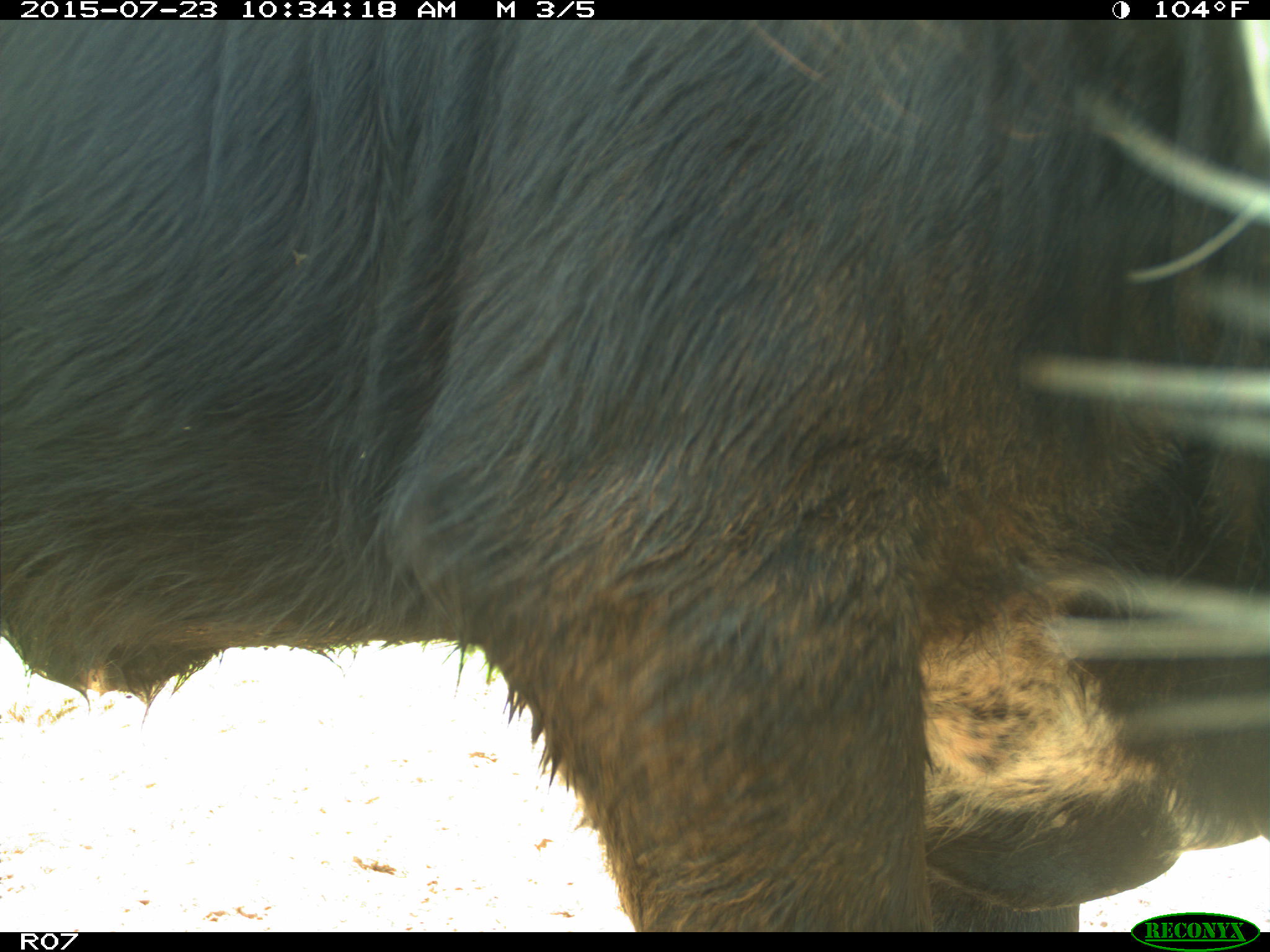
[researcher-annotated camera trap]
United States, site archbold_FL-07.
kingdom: Animalia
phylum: Chordata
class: Mammalia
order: Artiodactyla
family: Bovidae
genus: Bos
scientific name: Bos taurus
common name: domestic cow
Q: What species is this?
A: Bos taurus (domestic cow).